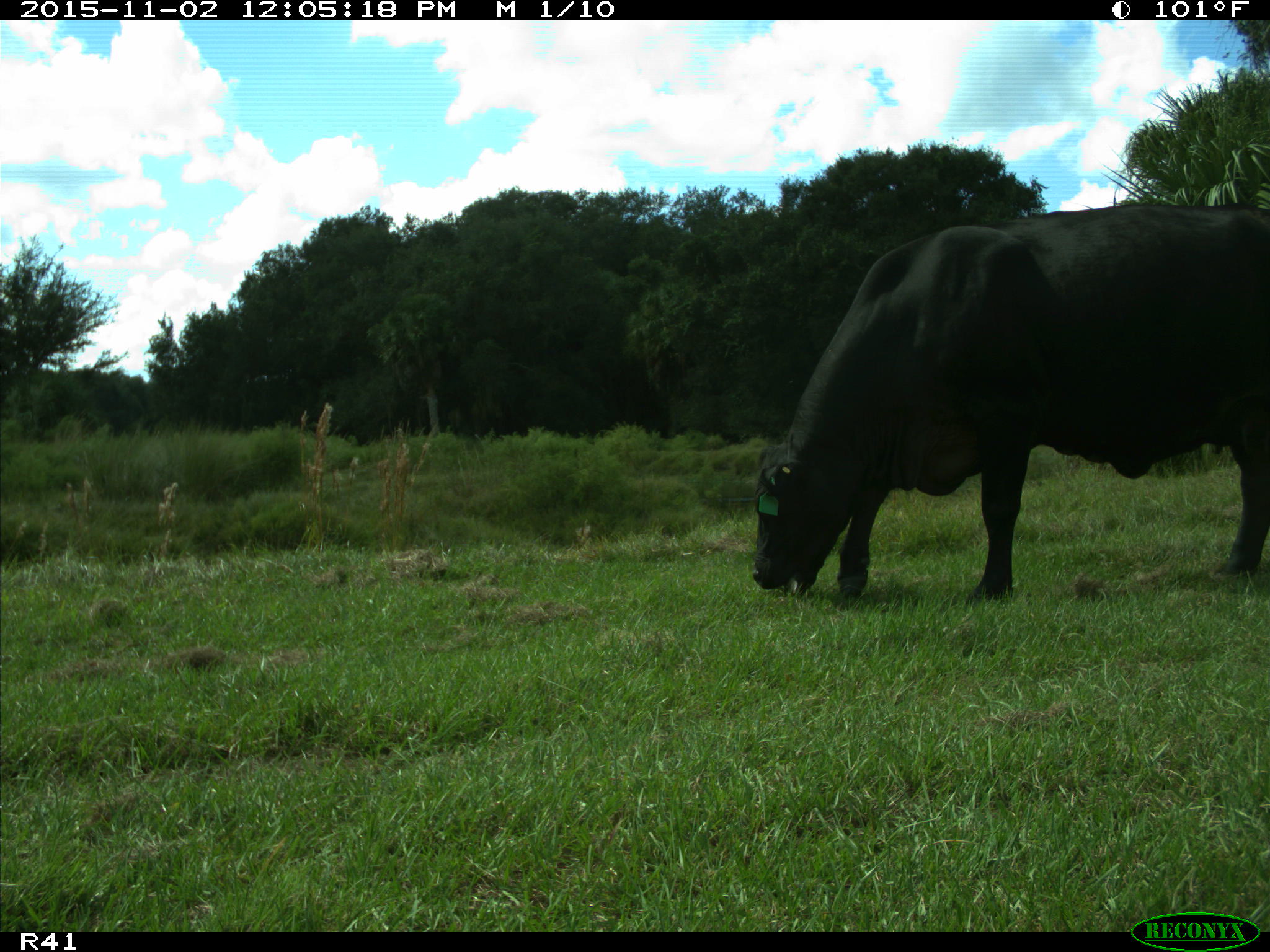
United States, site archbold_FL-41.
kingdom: Animalia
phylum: Chordata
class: Mammalia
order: Artiodactyla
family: Bovidae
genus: Bos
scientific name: Bos taurus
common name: domestic cow